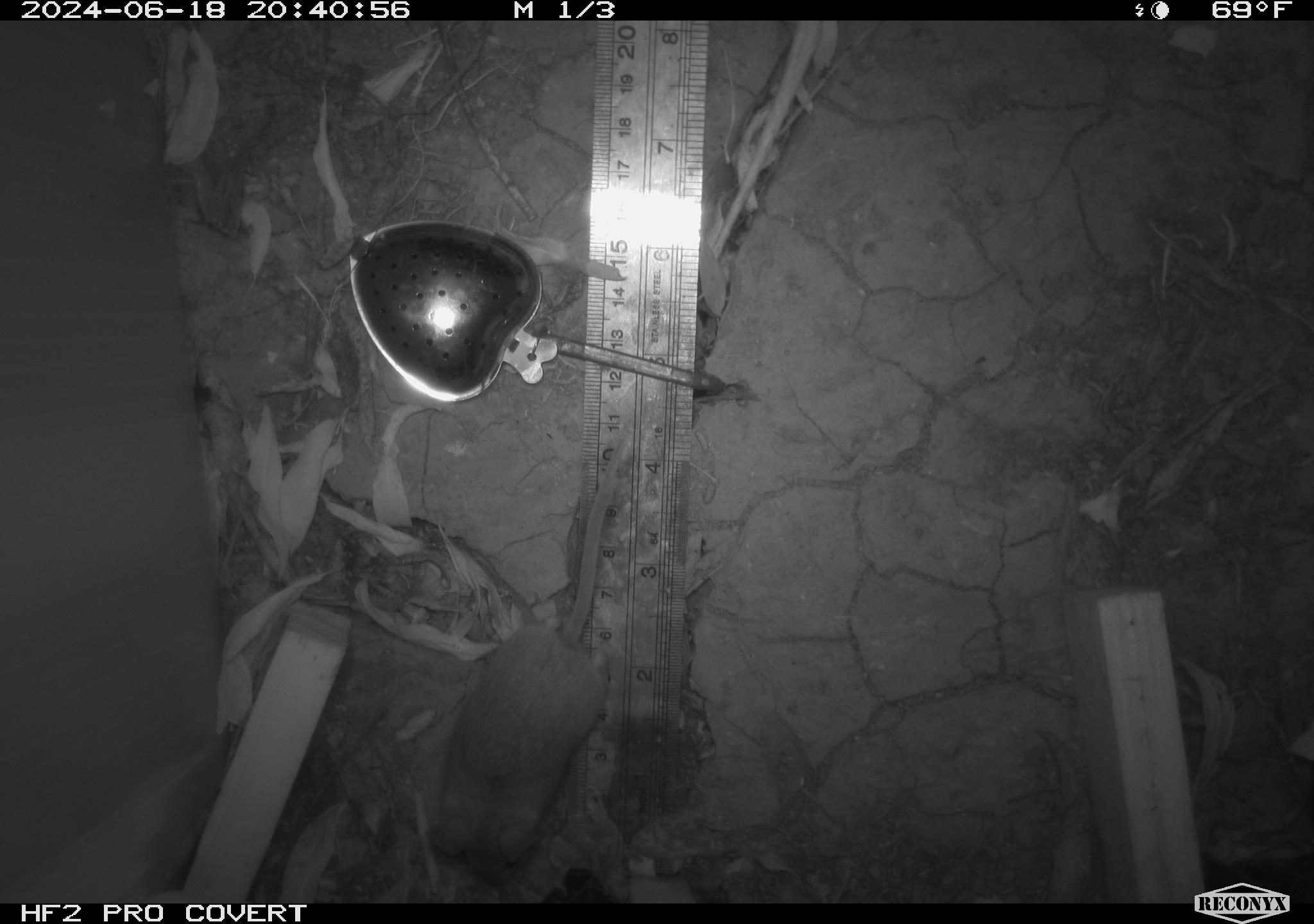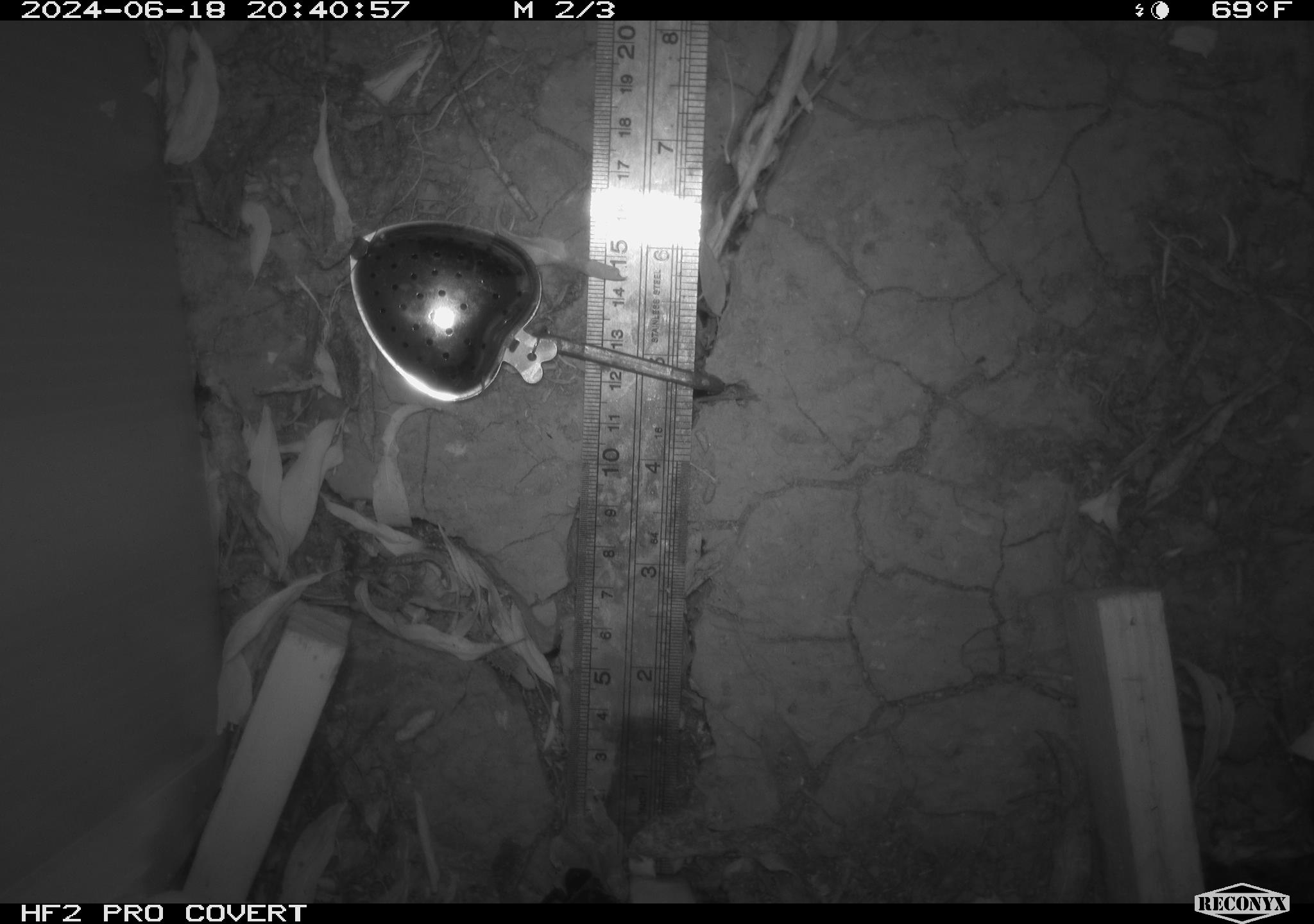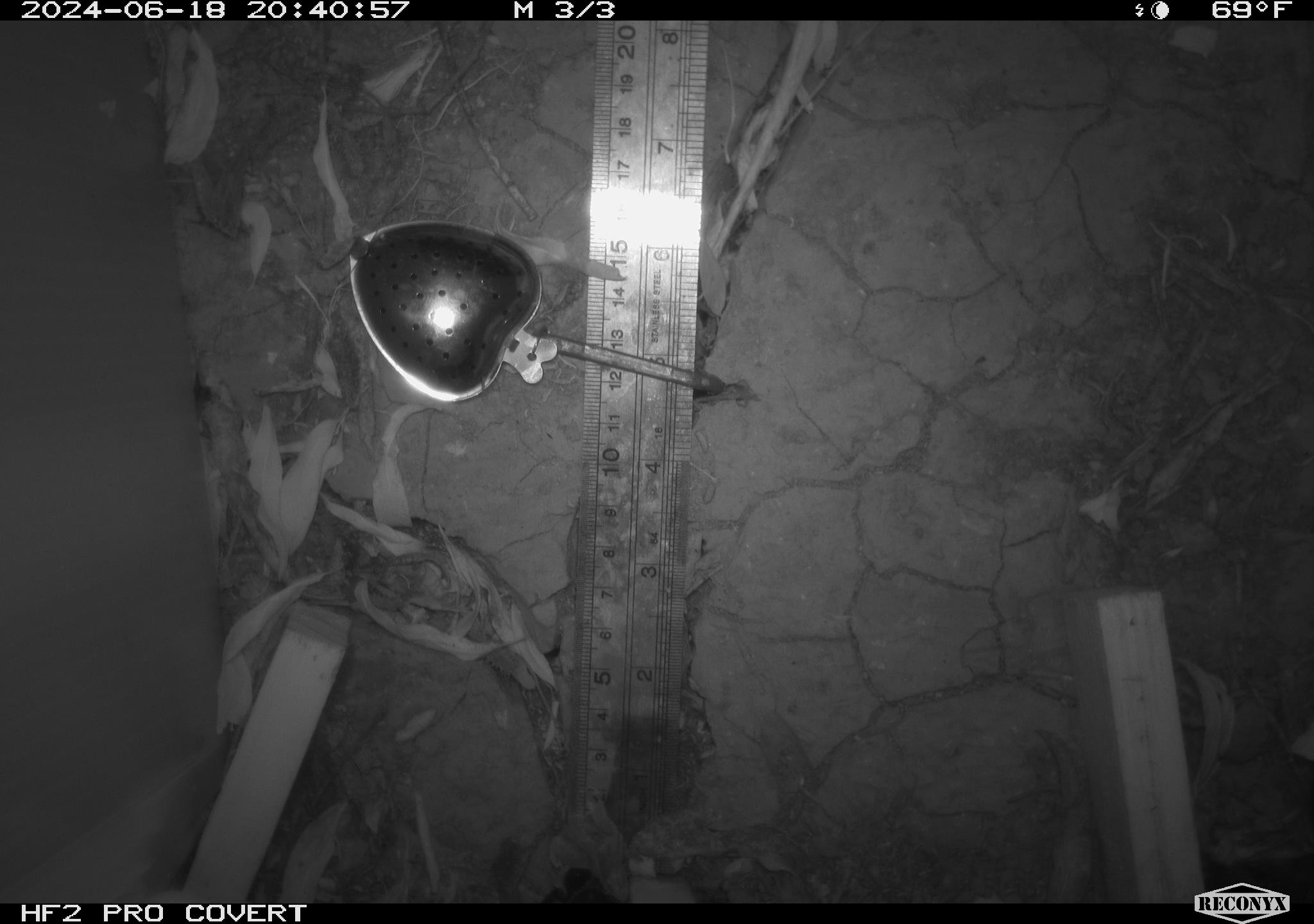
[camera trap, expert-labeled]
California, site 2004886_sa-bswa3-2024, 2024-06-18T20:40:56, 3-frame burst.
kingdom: Animalia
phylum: Chordata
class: Mammalia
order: Rodentia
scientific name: Rodentia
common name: mouse species